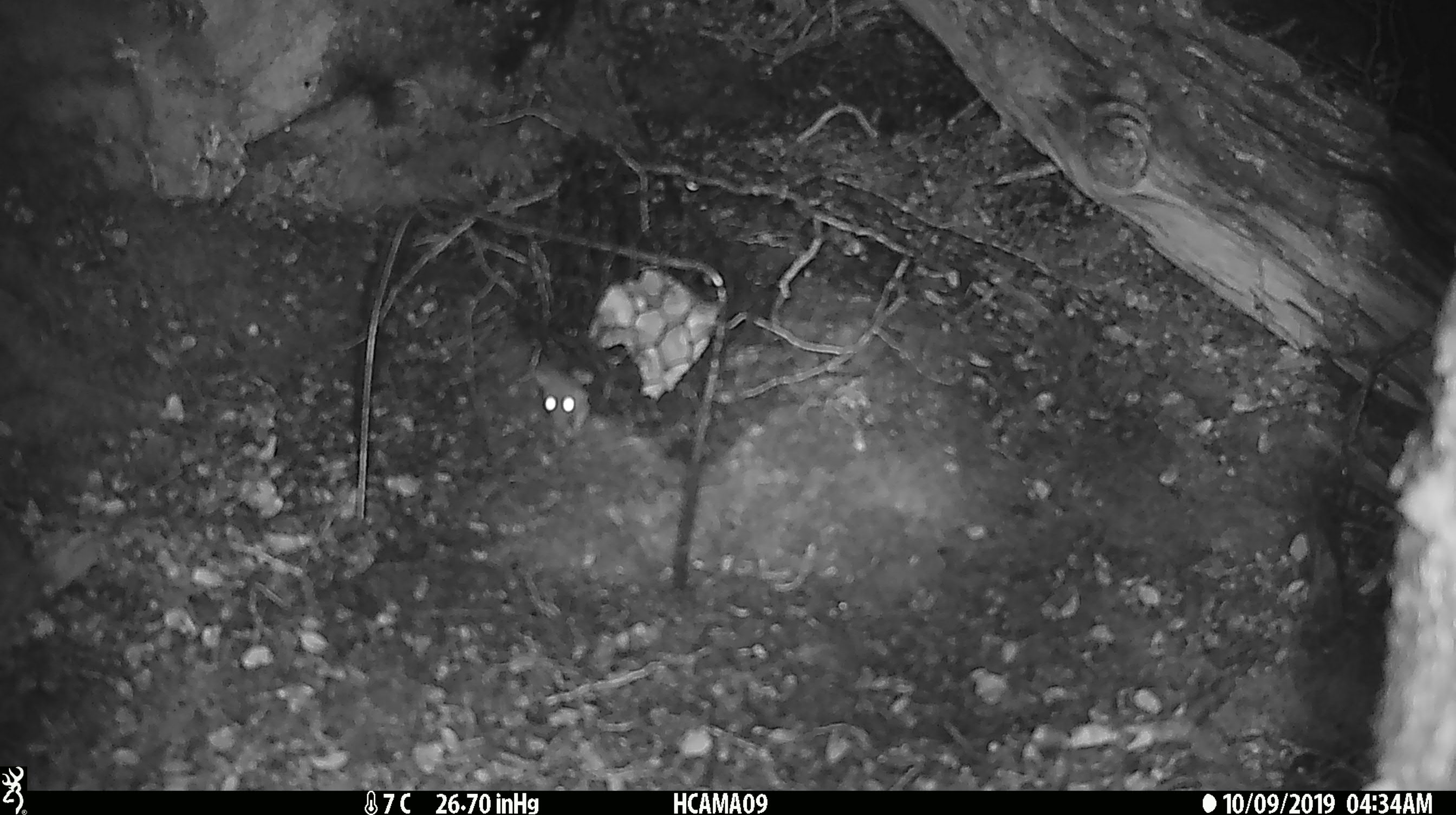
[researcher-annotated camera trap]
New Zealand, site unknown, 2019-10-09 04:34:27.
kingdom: Animalia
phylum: Chordata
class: Mammalia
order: Rodentia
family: Muridae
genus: Mus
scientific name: Mus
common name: mouse